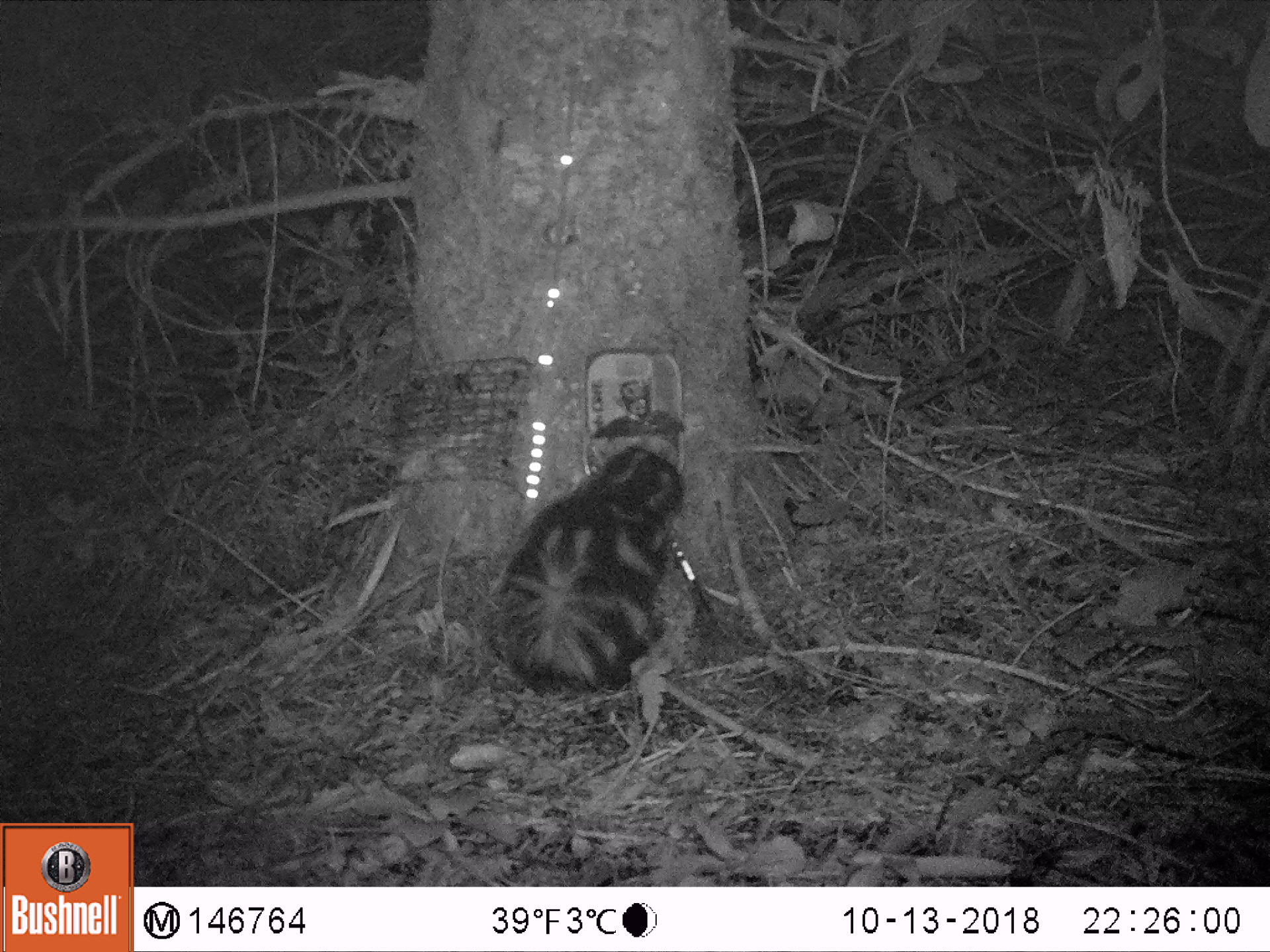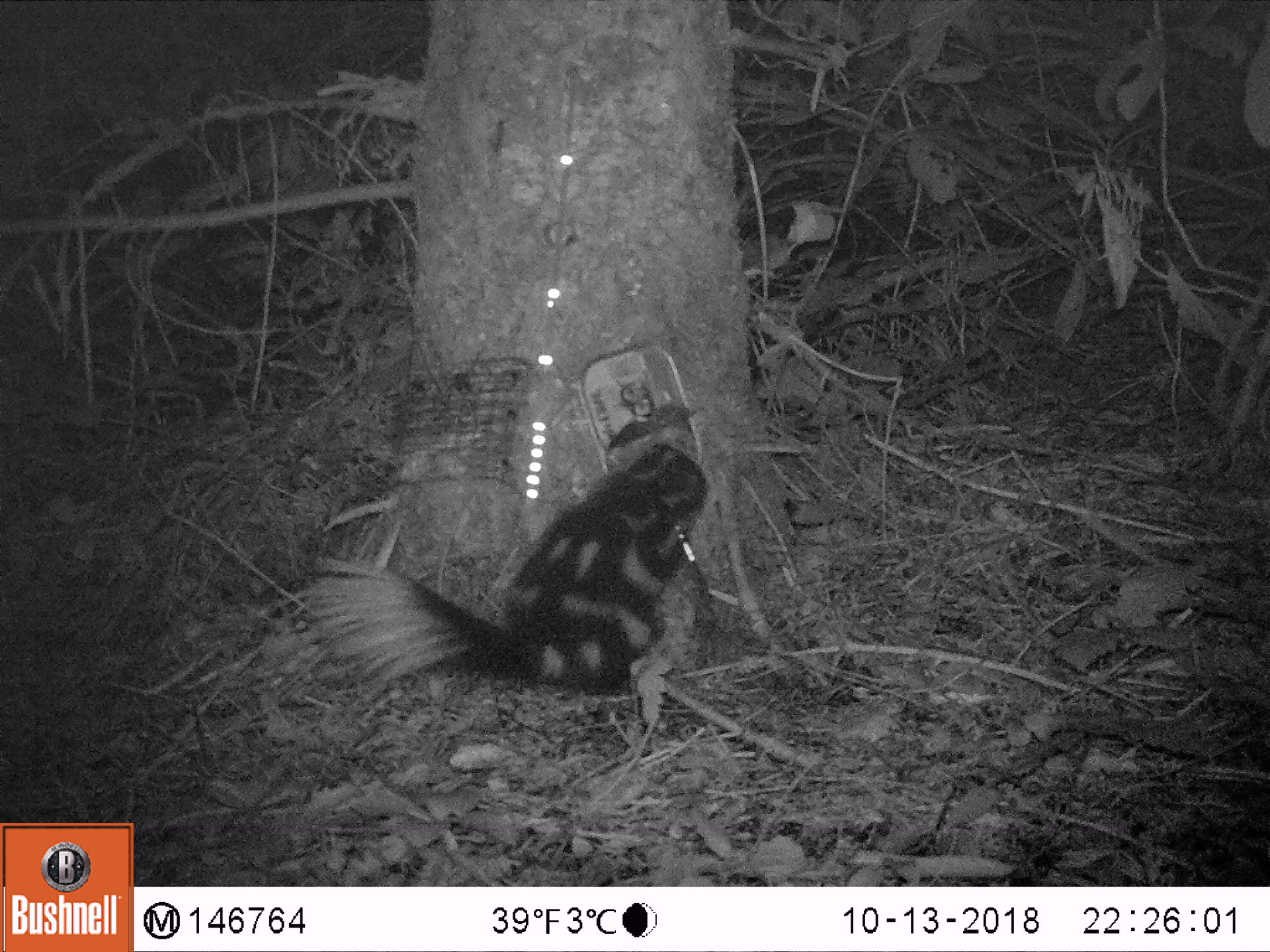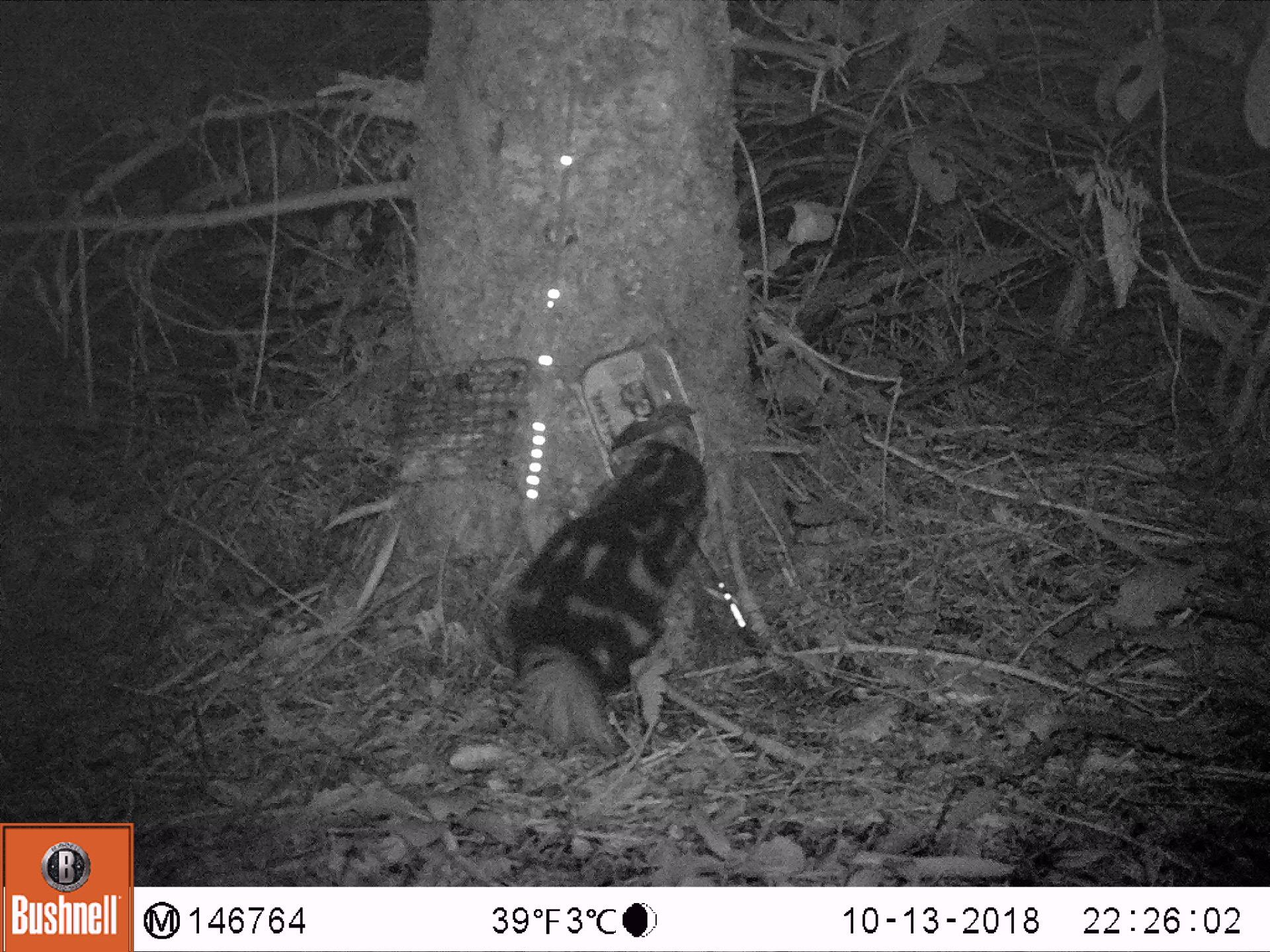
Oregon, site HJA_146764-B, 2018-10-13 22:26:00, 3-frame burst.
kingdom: Animalia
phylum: Chordata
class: Mammalia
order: Carnivora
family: Mephitidae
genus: Spilogale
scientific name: Spilogale gracilis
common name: western spotted skunk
Western spotted skunk (Spilogale gracilis).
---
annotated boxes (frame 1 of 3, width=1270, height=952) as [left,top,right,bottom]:
western spotted skunk: [475,409,712,720]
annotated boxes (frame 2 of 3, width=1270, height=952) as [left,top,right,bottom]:
western spotted skunk: [297,412,726,715]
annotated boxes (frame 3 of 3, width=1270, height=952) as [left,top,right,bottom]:
western spotted skunk: [479,410,738,791]